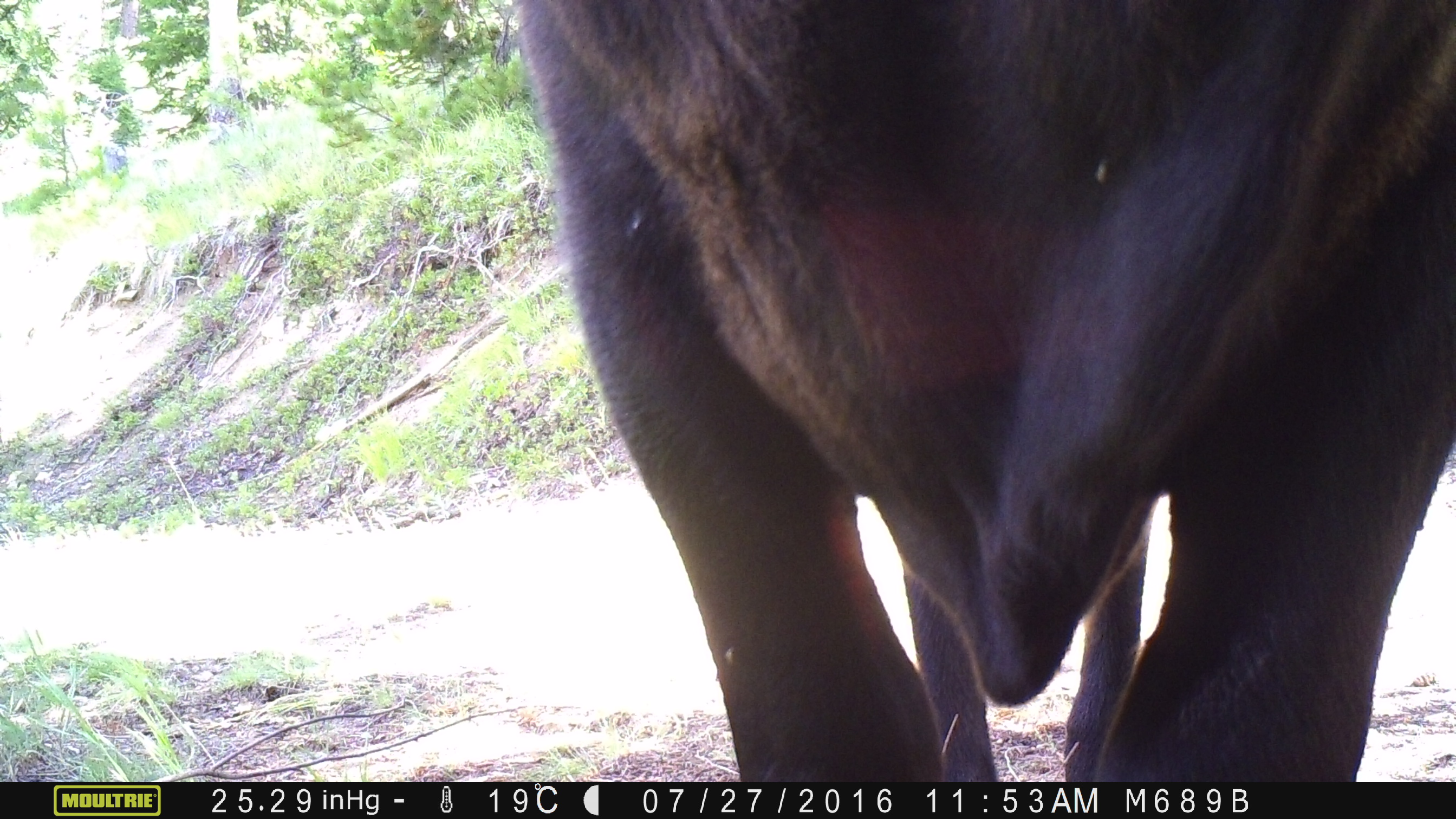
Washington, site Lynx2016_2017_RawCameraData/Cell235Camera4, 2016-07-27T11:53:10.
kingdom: Animalia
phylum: Chordata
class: Mammalia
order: Artiodactyla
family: Bovidae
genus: Bos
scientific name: Bos taurus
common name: domestic cattle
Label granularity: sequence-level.